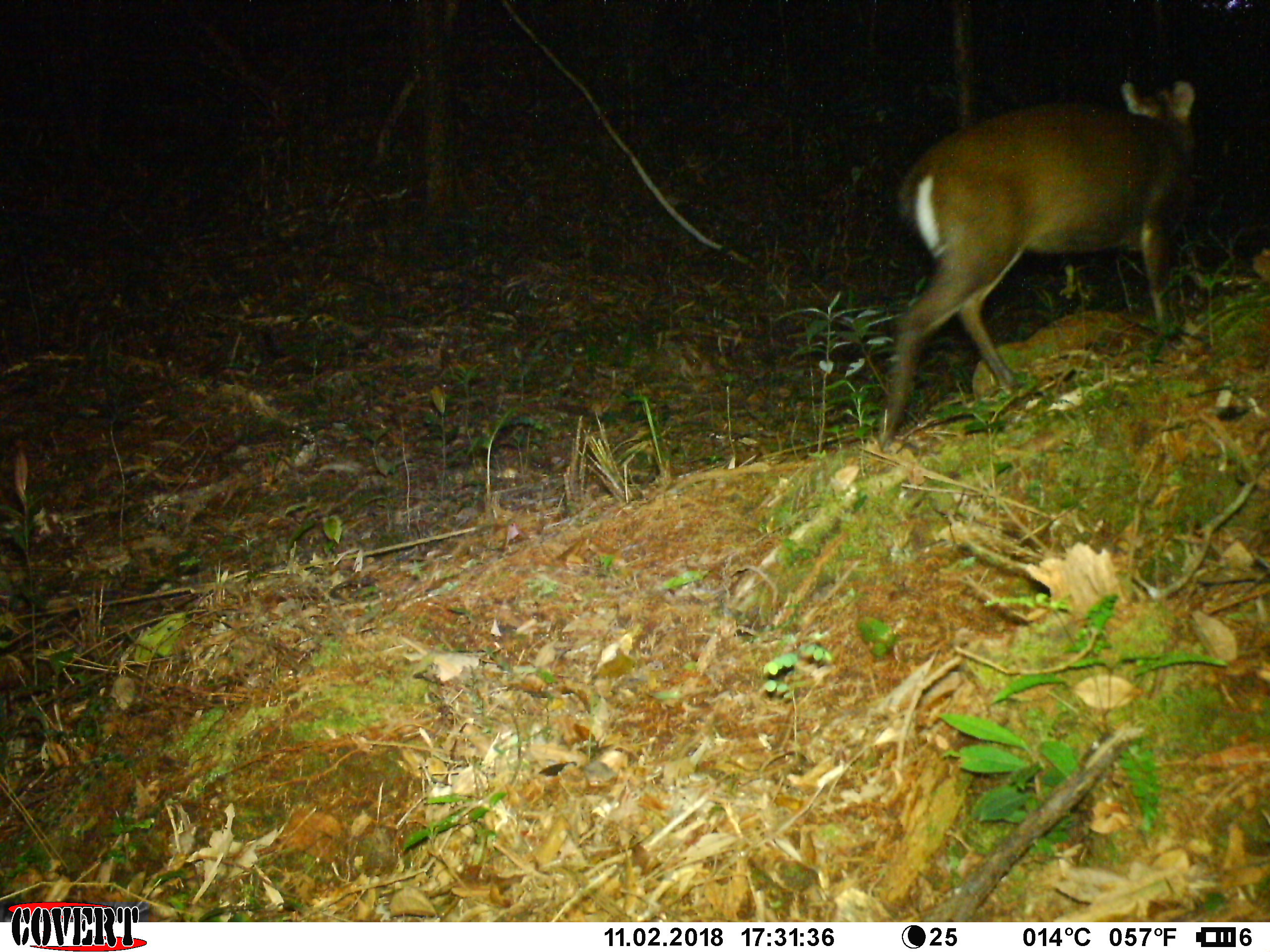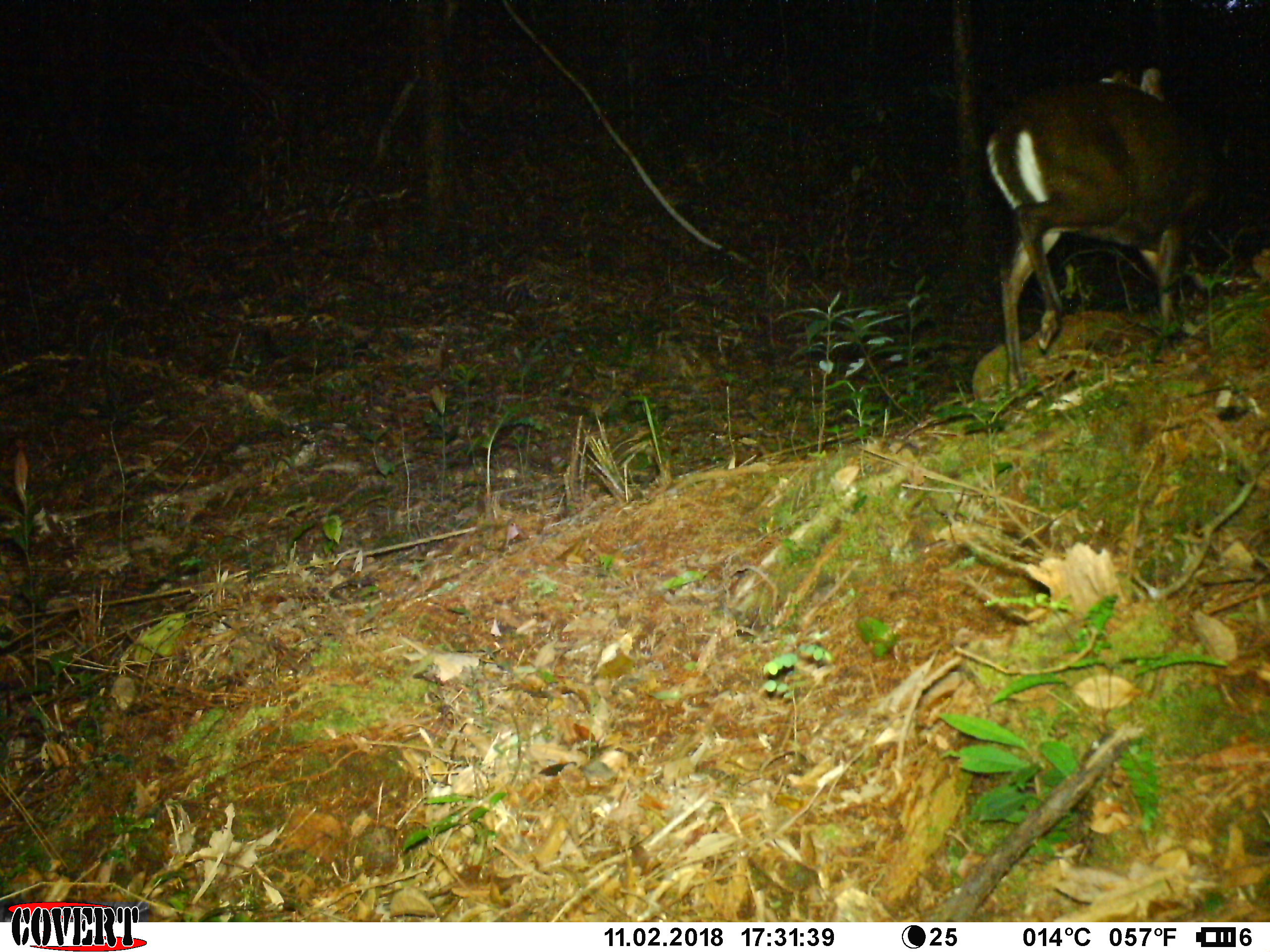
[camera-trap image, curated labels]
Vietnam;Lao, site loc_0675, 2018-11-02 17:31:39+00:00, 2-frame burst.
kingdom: Animalia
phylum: Chordata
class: Mammalia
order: Artiodactyla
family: Cervidae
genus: Muntiacus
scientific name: Muntiacus rooseveltorum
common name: roosevelt's muntjac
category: roosevelts muntjac group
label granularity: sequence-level